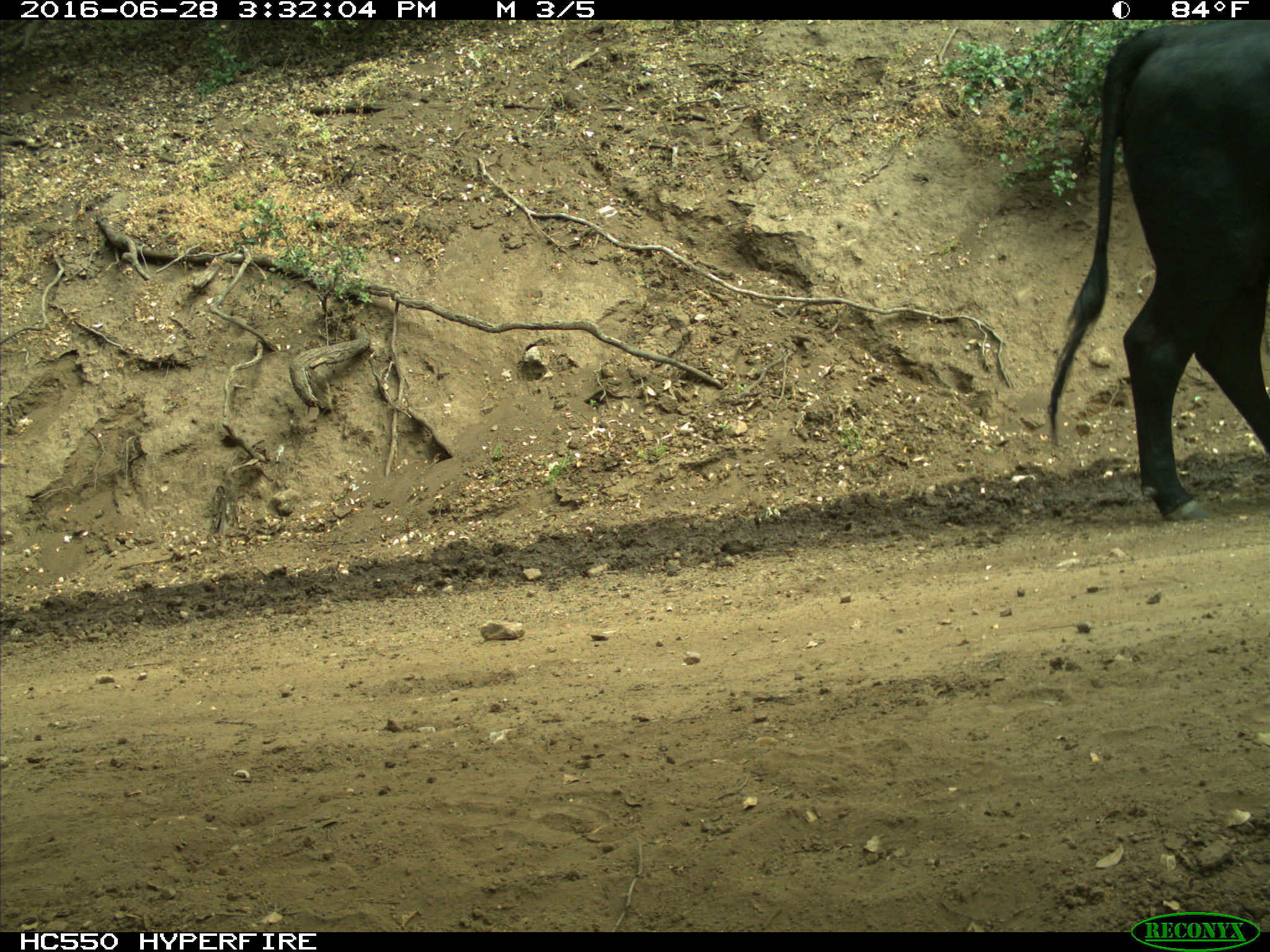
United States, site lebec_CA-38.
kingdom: Animalia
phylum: Chordata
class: Mammalia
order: Artiodactyla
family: Bovidae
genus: Bos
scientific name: Bos taurus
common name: domestic cow